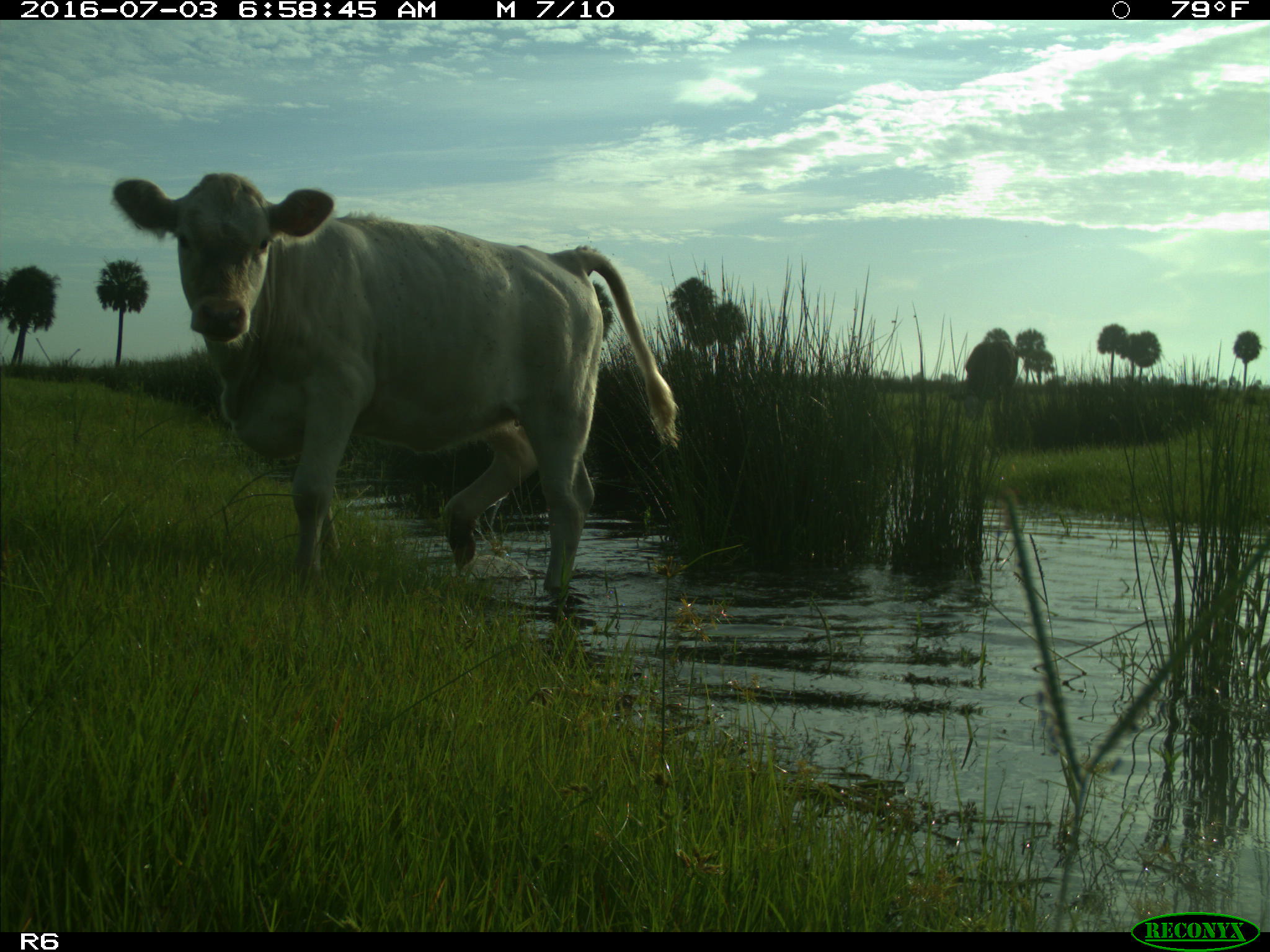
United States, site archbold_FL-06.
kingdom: Animalia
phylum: Chordata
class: Mammalia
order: Artiodactyla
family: Bovidae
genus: Bos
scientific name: Bos taurus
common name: domestic cow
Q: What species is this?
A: Bos taurus (domestic cow).